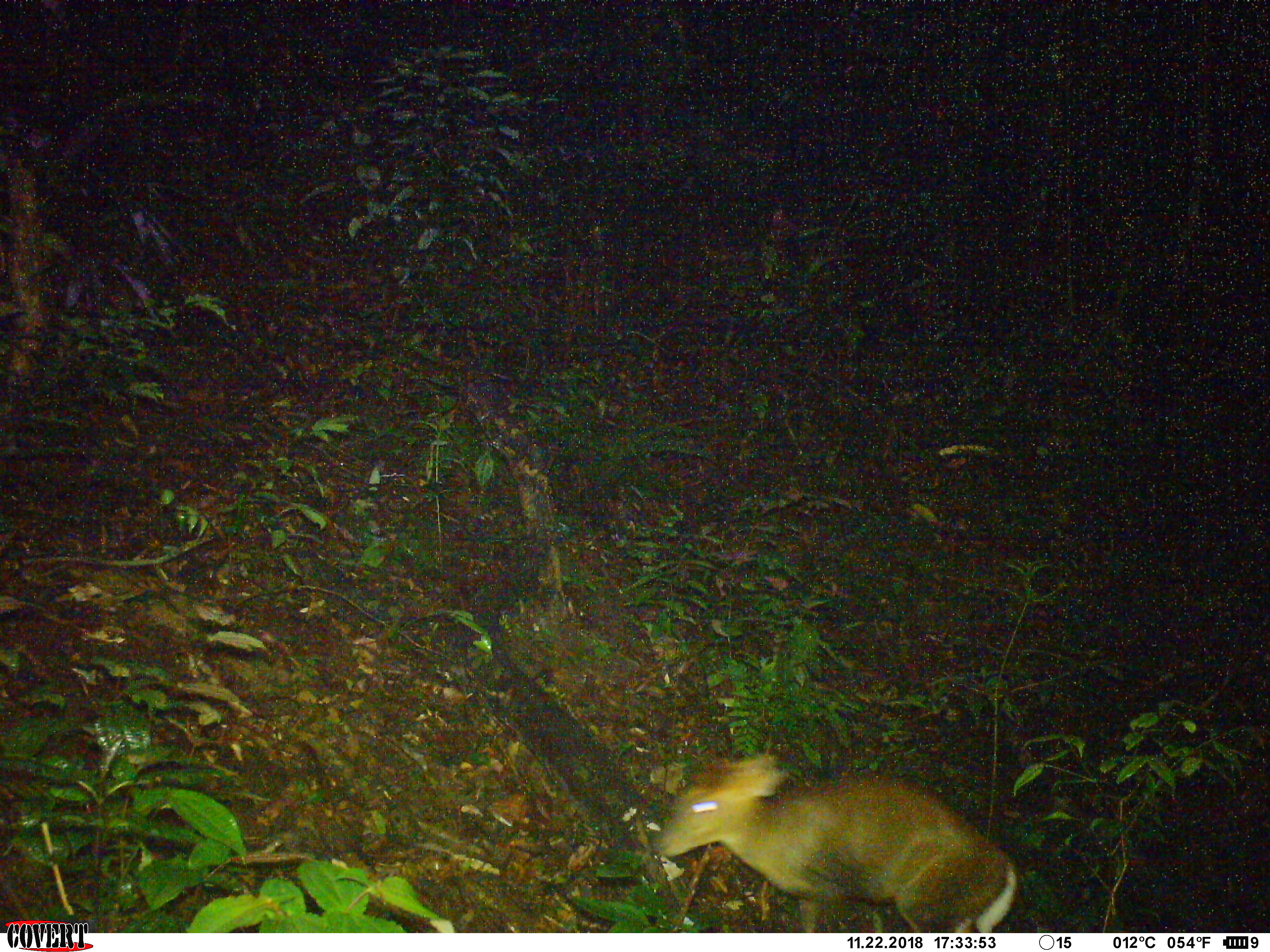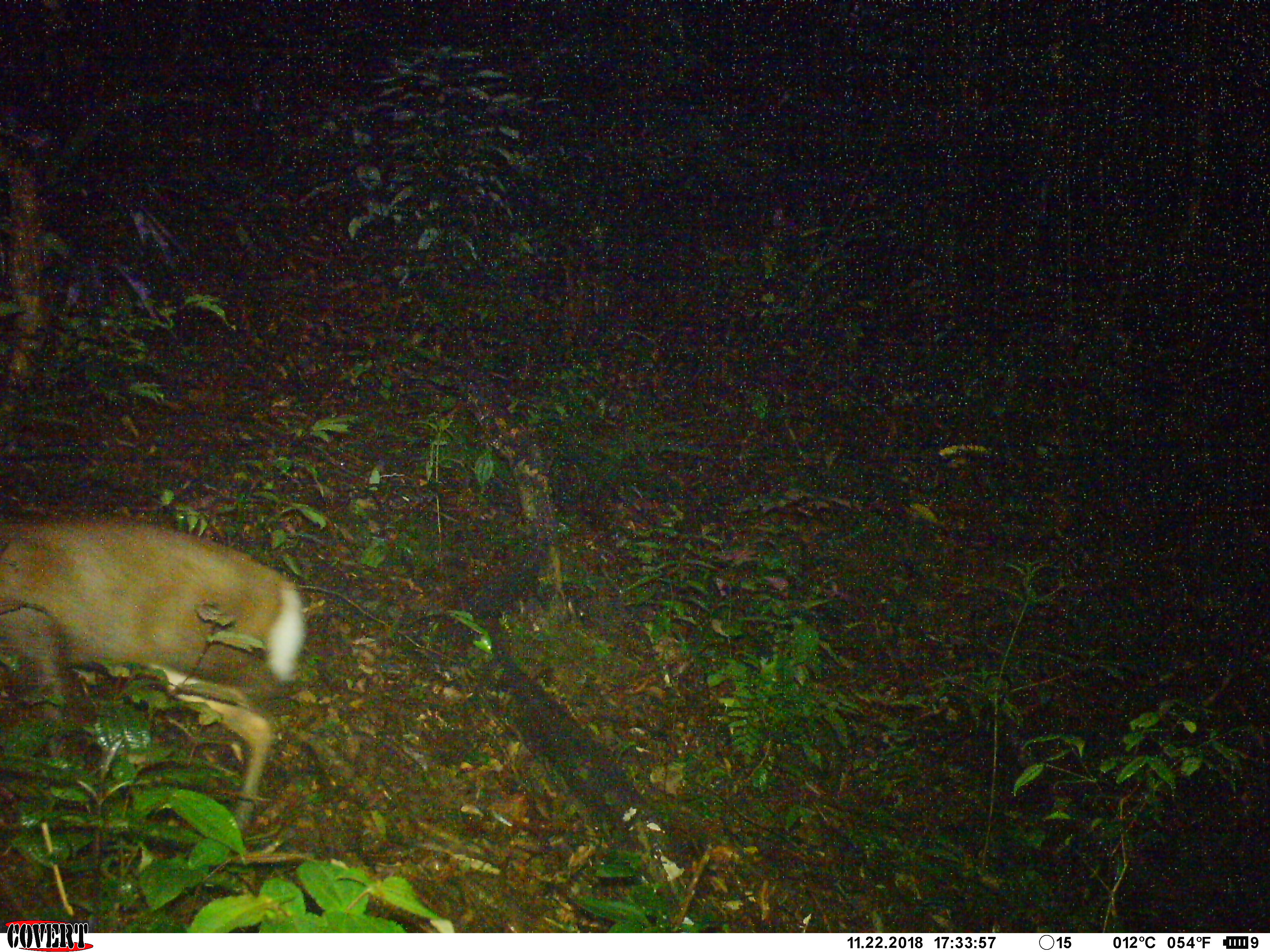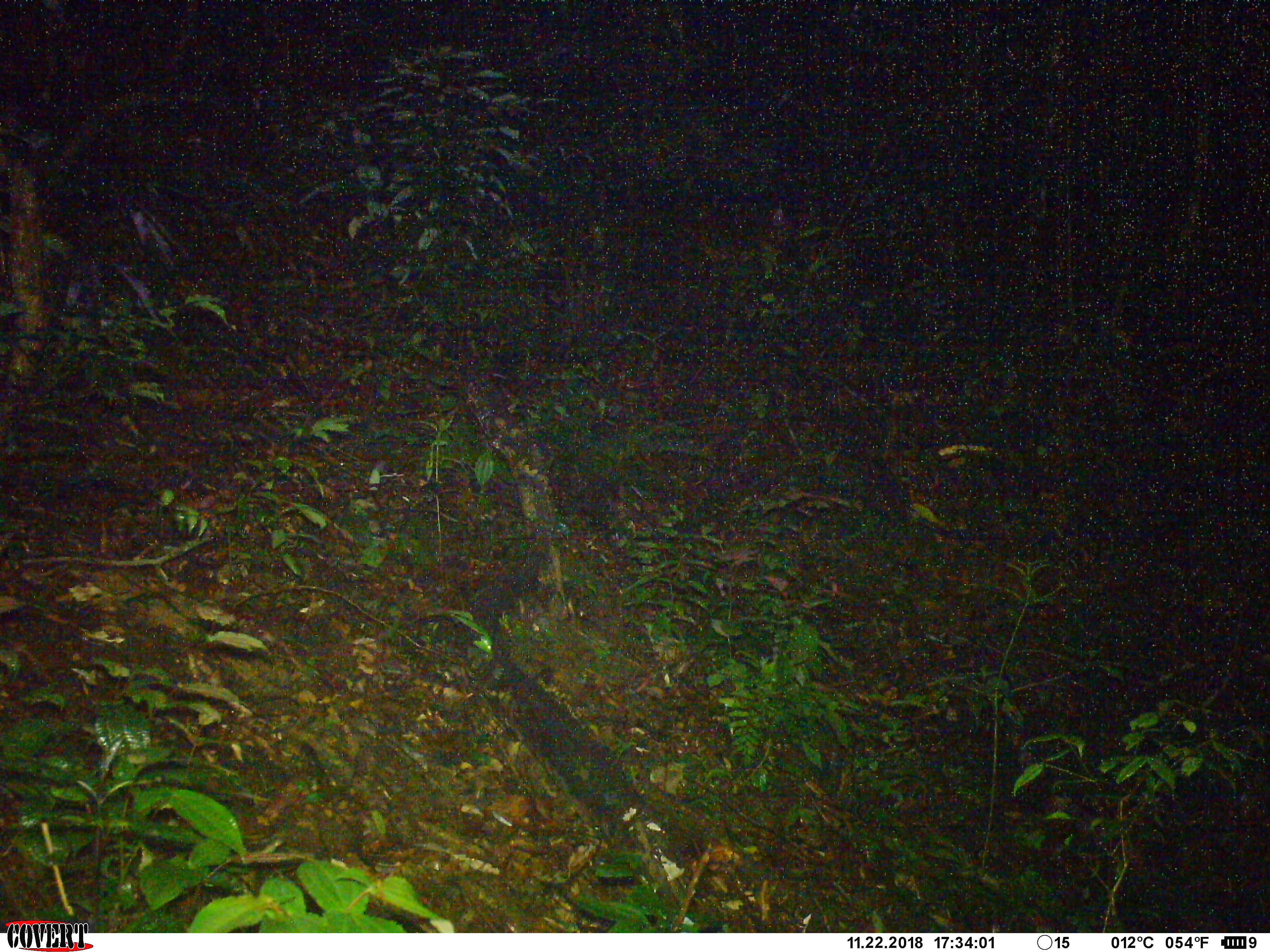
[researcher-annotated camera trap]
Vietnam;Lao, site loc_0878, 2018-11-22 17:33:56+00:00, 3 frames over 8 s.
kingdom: Animalia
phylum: Chordata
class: Mammalia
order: Artiodactyla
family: Cervidae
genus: Muntiacus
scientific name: Muntiacus rooseveltorum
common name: roosevelt's muntjac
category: roosevelts muntjac group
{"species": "roosevelts muntjac group (roosevelt's muntjac) (Muntiacus rooseveltorum)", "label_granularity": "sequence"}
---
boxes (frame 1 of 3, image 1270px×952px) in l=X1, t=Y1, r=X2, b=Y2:
roosevelts muntjac group: l=653, t=750, r=1019, b=929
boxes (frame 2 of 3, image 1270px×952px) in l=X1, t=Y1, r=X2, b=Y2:
roosevelts muntjac group: l=0, t=509, r=306, b=834